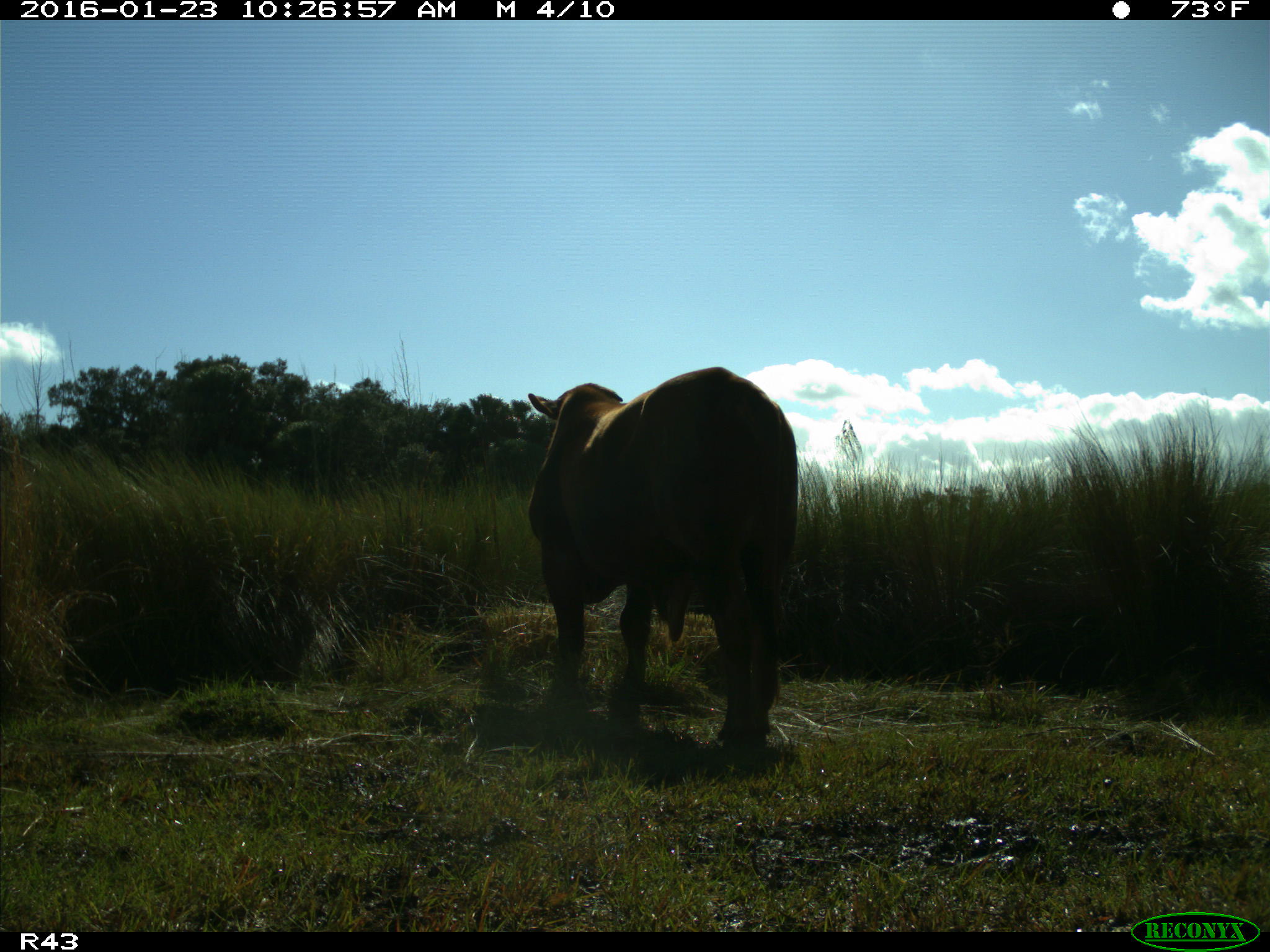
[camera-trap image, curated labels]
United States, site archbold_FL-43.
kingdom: Animalia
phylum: Chordata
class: Mammalia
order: Artiodactyla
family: Bovidae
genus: Bos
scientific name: Bos taurus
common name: domestic cow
Bos taurus (domestic cow).